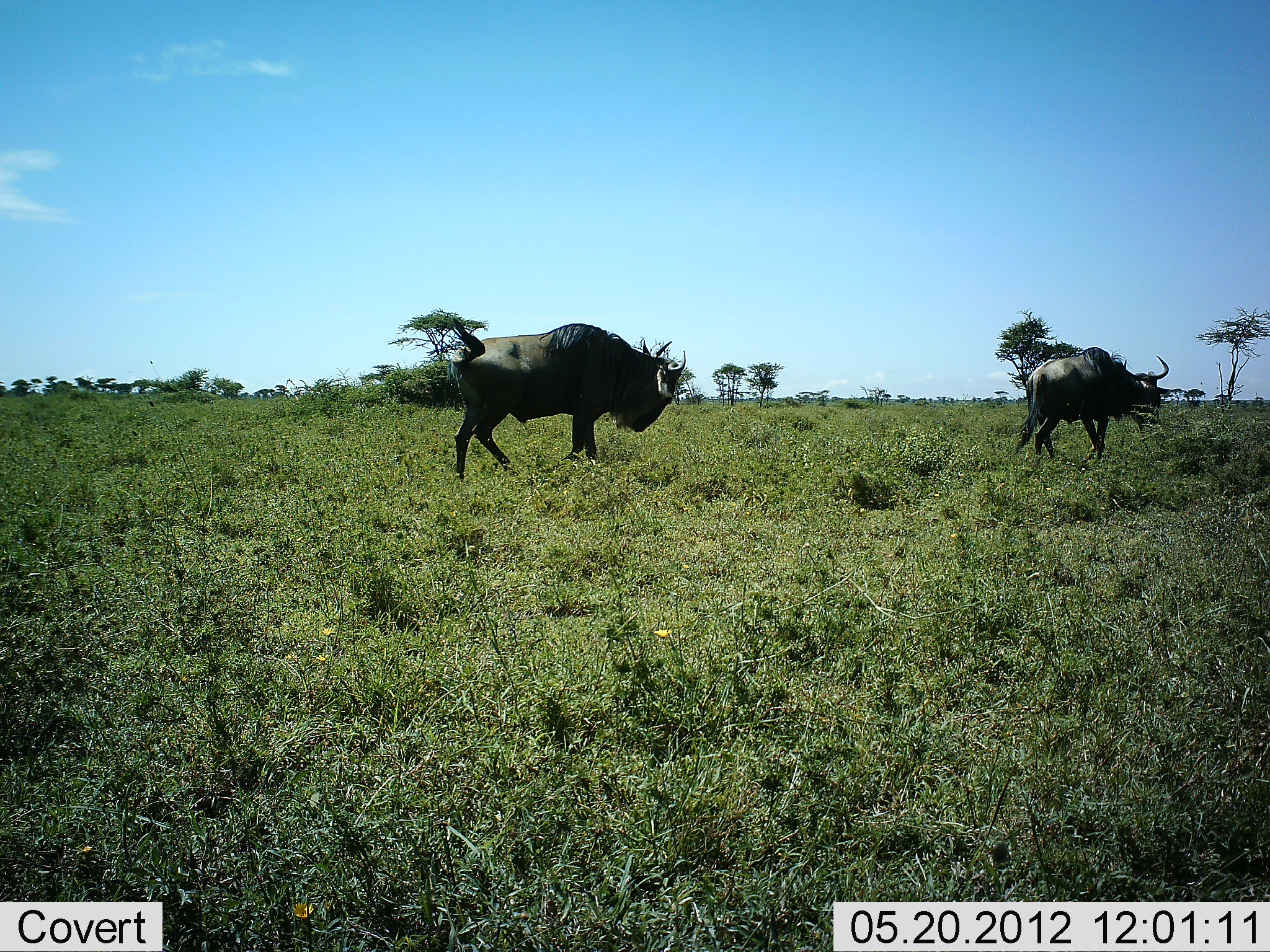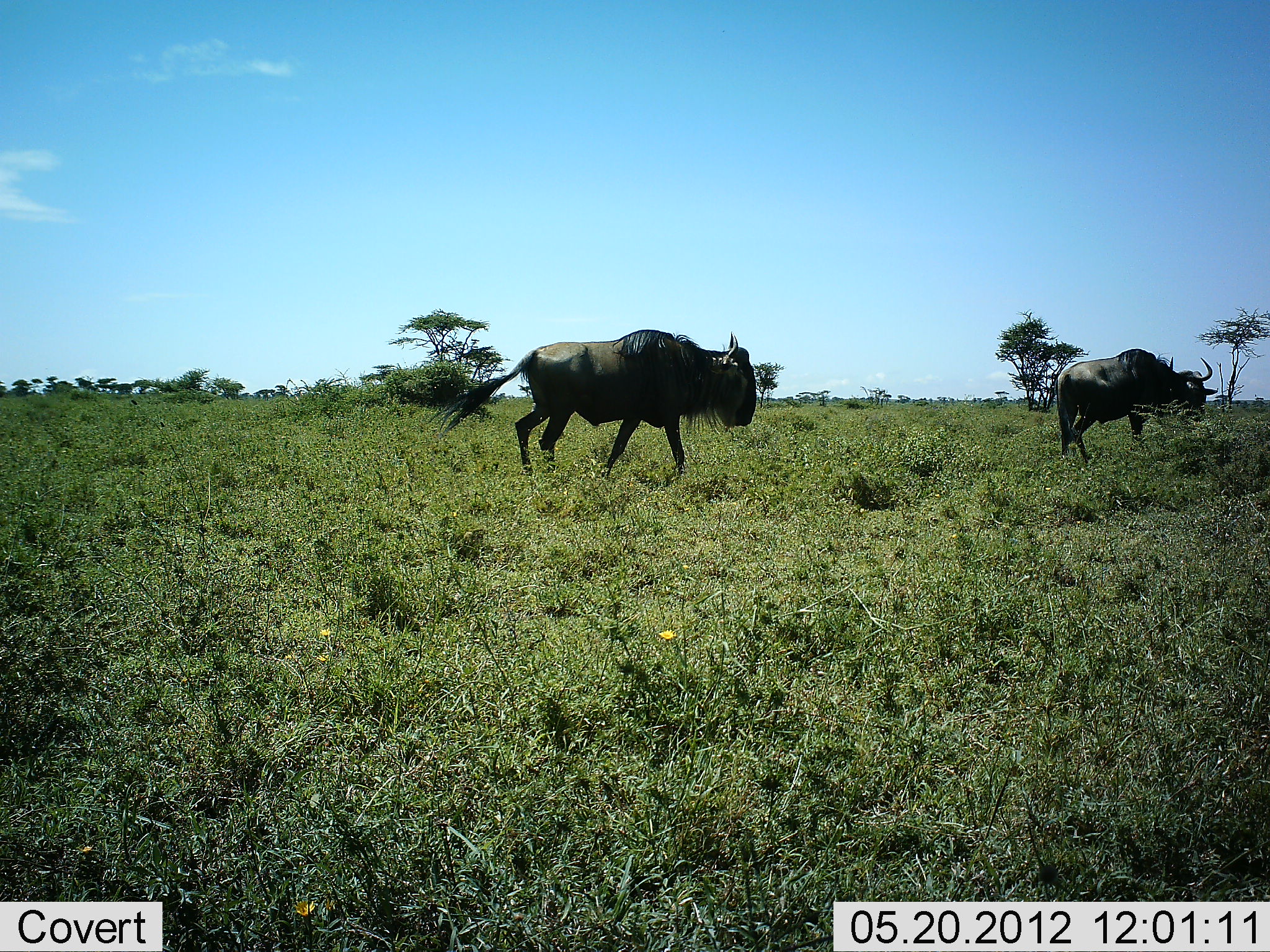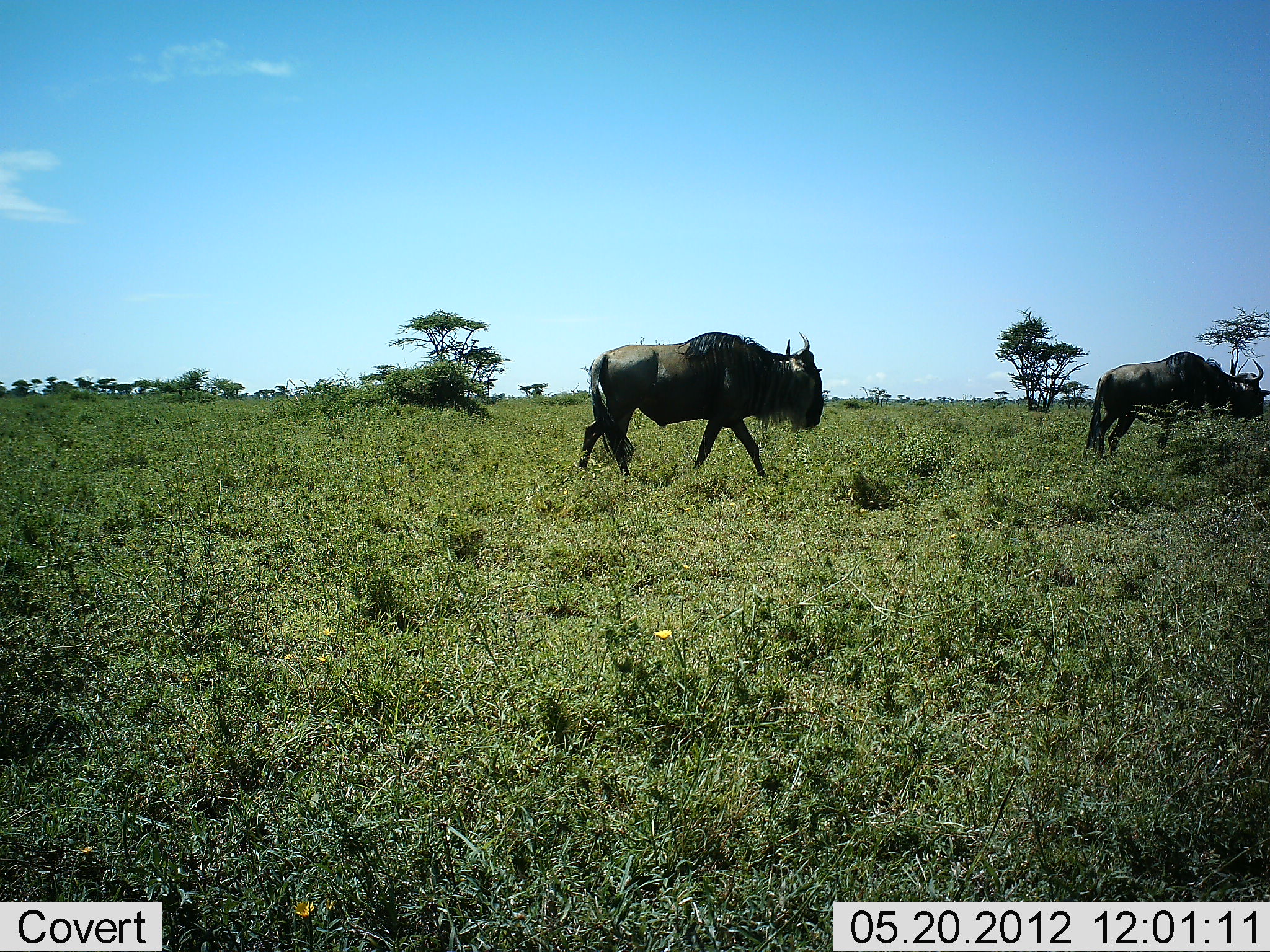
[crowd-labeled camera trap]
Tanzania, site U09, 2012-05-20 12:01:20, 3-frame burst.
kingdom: Animalia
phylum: Chordata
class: Mammalia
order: Artiodactyla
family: Bovidae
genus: Connochaetes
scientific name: Connochaetes taurinus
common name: blue wildebeest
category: wildebeest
Wildebeest (blue wildebeest) (Connochaetes taurinus), count 2. Behavior (volunteer vote fractions): standing 10%, resting 0%, moving 100%, interacting 0%. Young present (vote fraction): 0%. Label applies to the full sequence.